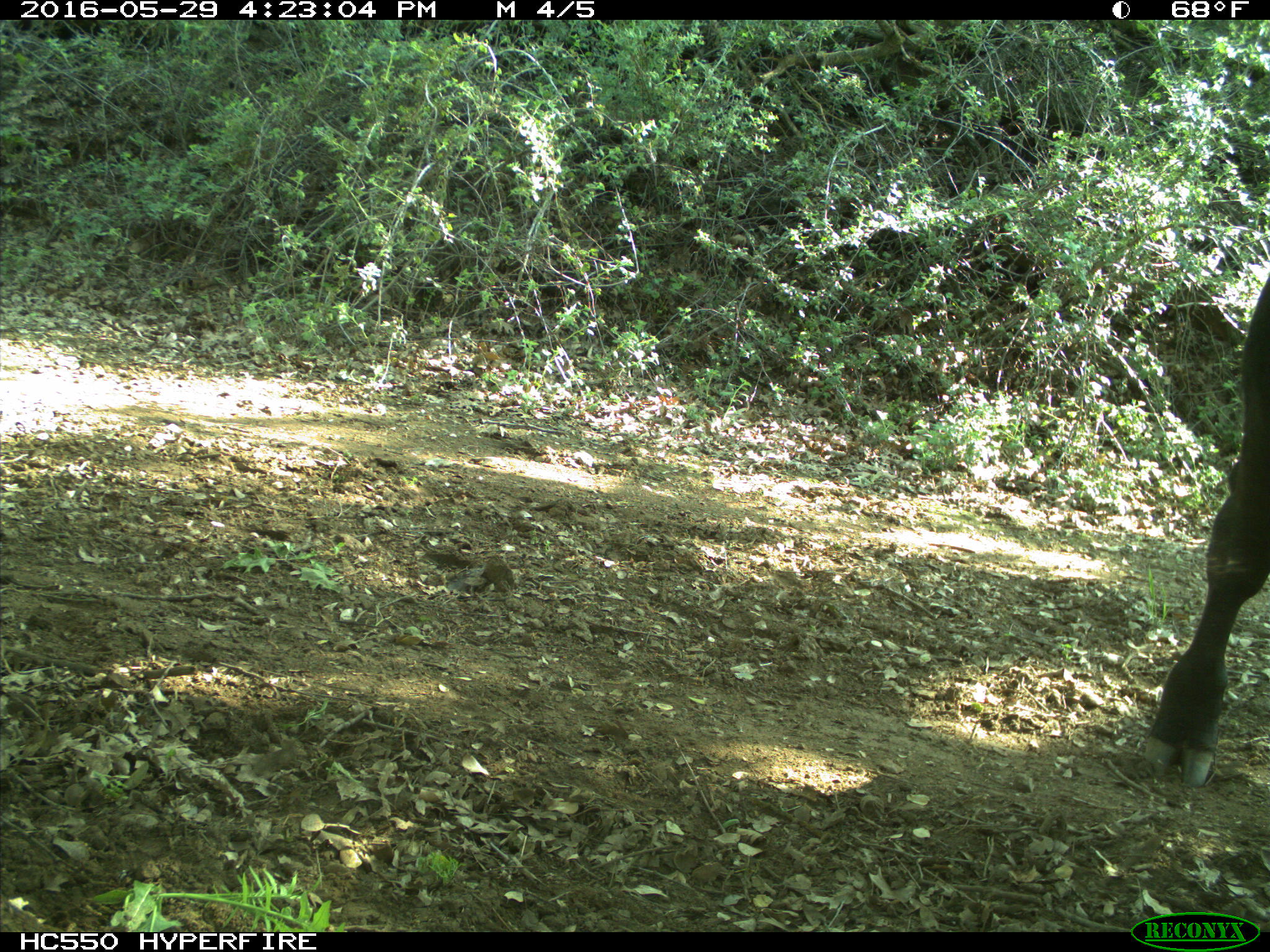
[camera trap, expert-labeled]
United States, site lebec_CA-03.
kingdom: Animalia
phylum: Chordata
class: Mammalia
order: Artiodactyla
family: Bovidae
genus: Bos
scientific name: Bos taurus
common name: domestic cow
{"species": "Bos taurus (domestic cow)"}